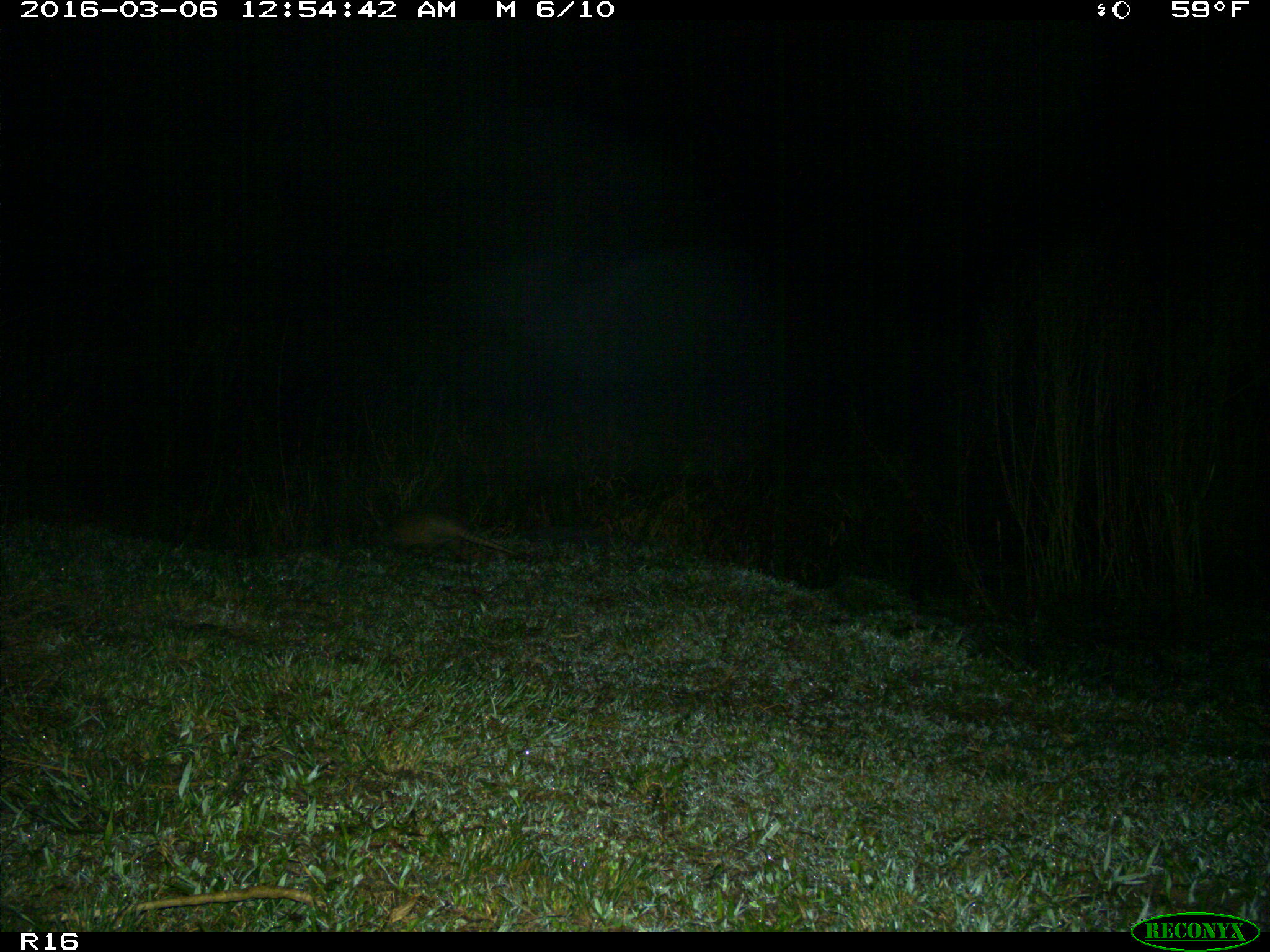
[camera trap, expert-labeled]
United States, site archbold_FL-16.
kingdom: Animalia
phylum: Chordata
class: Mammalia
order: Cingulata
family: Dasypodidae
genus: Dasypus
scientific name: Dasypus novemcinctus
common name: nine-banded armadillo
Dasypus novemcinctus (nine-banded armadillo).